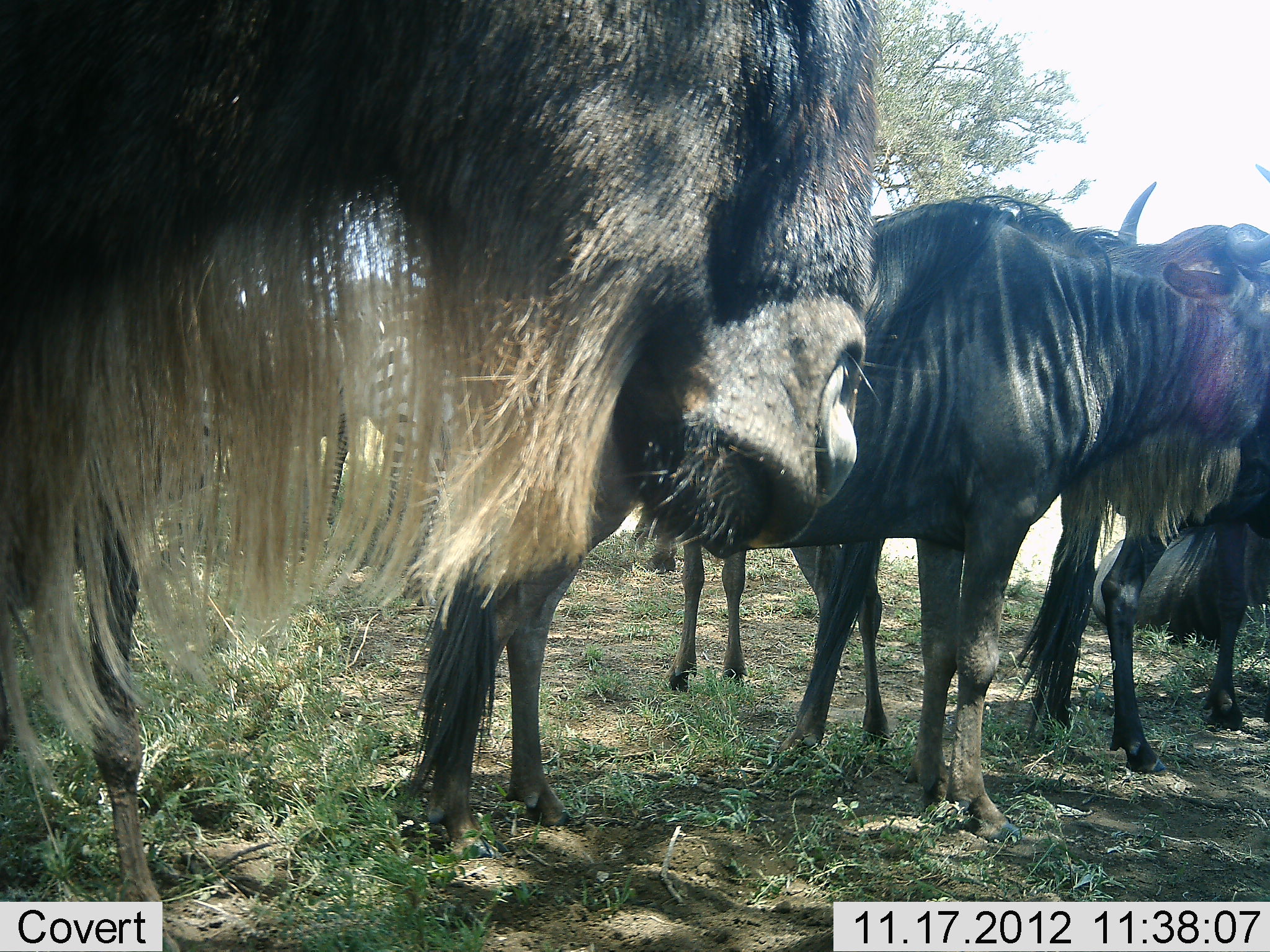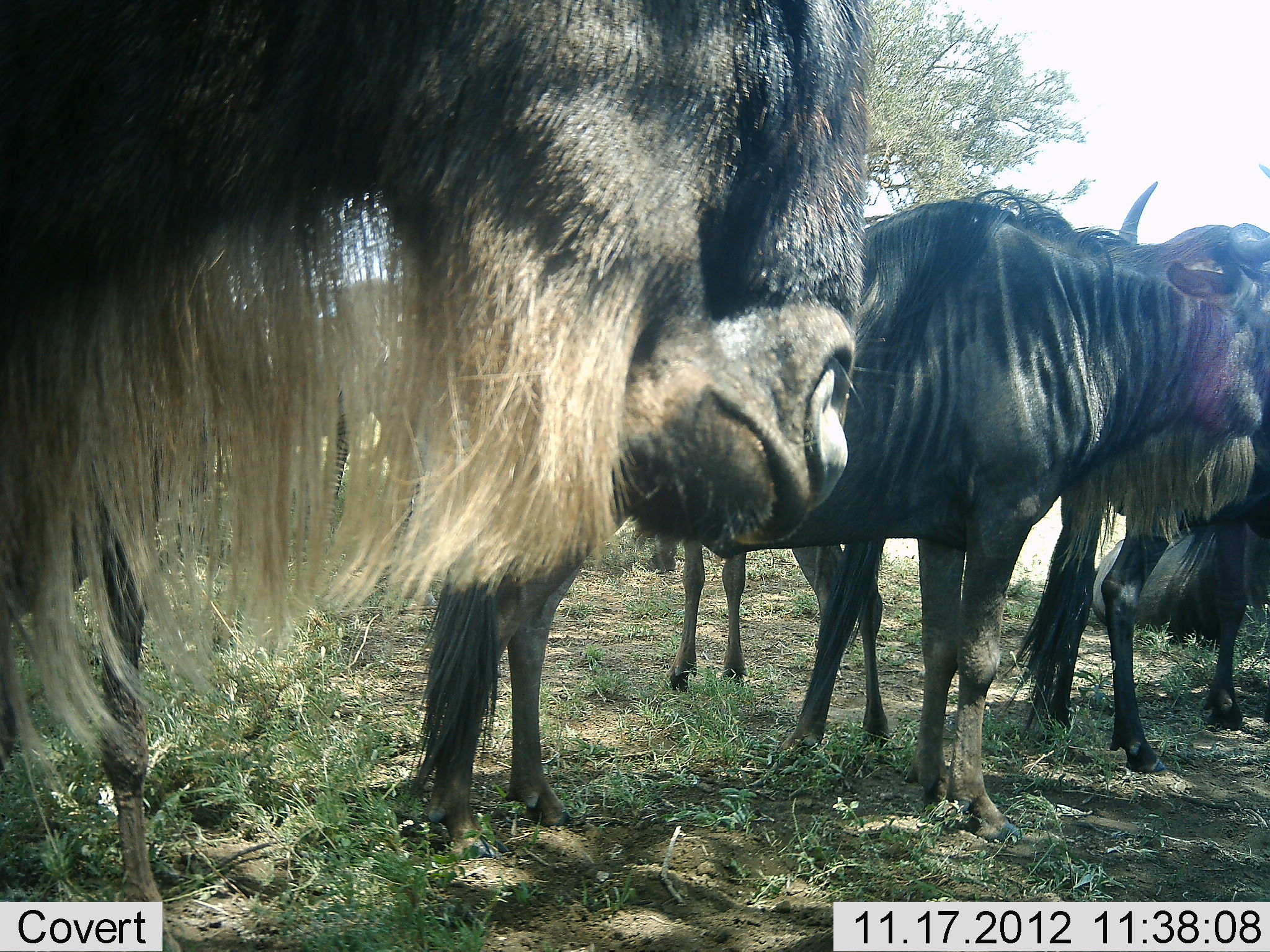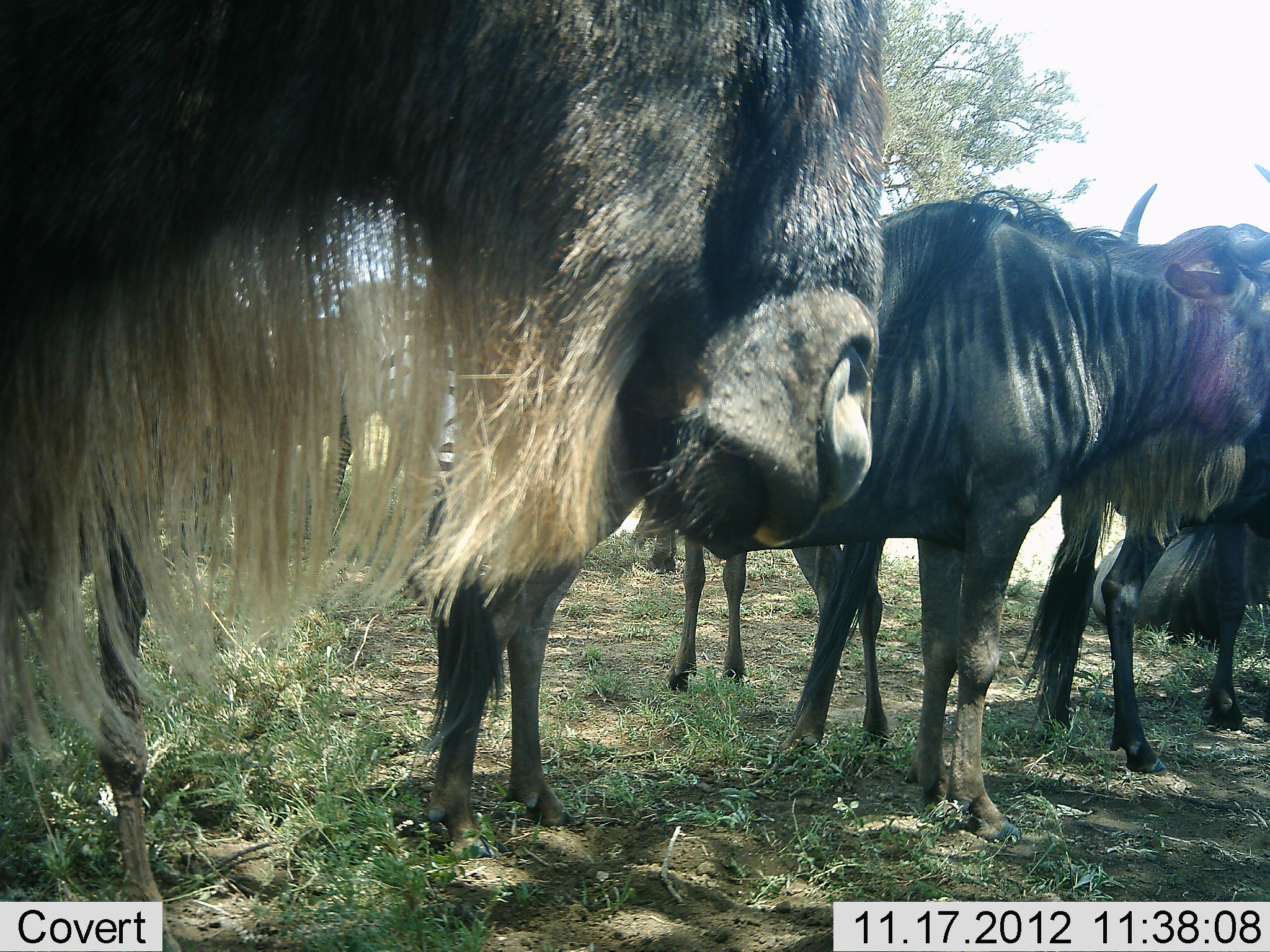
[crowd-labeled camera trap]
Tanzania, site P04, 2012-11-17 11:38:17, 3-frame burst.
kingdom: Animalia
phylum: Chordata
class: Mammalia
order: Artiodactyla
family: Bovidae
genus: Connochaetes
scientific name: Connochaetes taurinus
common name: blue wildebeest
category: wildebeest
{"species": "wildebeest (blue wildebeest) (Connochaetes taurinus)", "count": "5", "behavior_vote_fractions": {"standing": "83%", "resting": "44%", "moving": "0%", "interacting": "0%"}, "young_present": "6%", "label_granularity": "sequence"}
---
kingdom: Animalia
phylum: Chordata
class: Mammalia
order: Perissodactyla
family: Equidae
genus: Equus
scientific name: Equus quagga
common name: plains zebra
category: zebra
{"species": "zebra (plains zebra) (Equus quagga)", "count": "1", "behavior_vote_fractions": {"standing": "100%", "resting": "10%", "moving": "0%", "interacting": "0%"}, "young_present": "0%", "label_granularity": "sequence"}